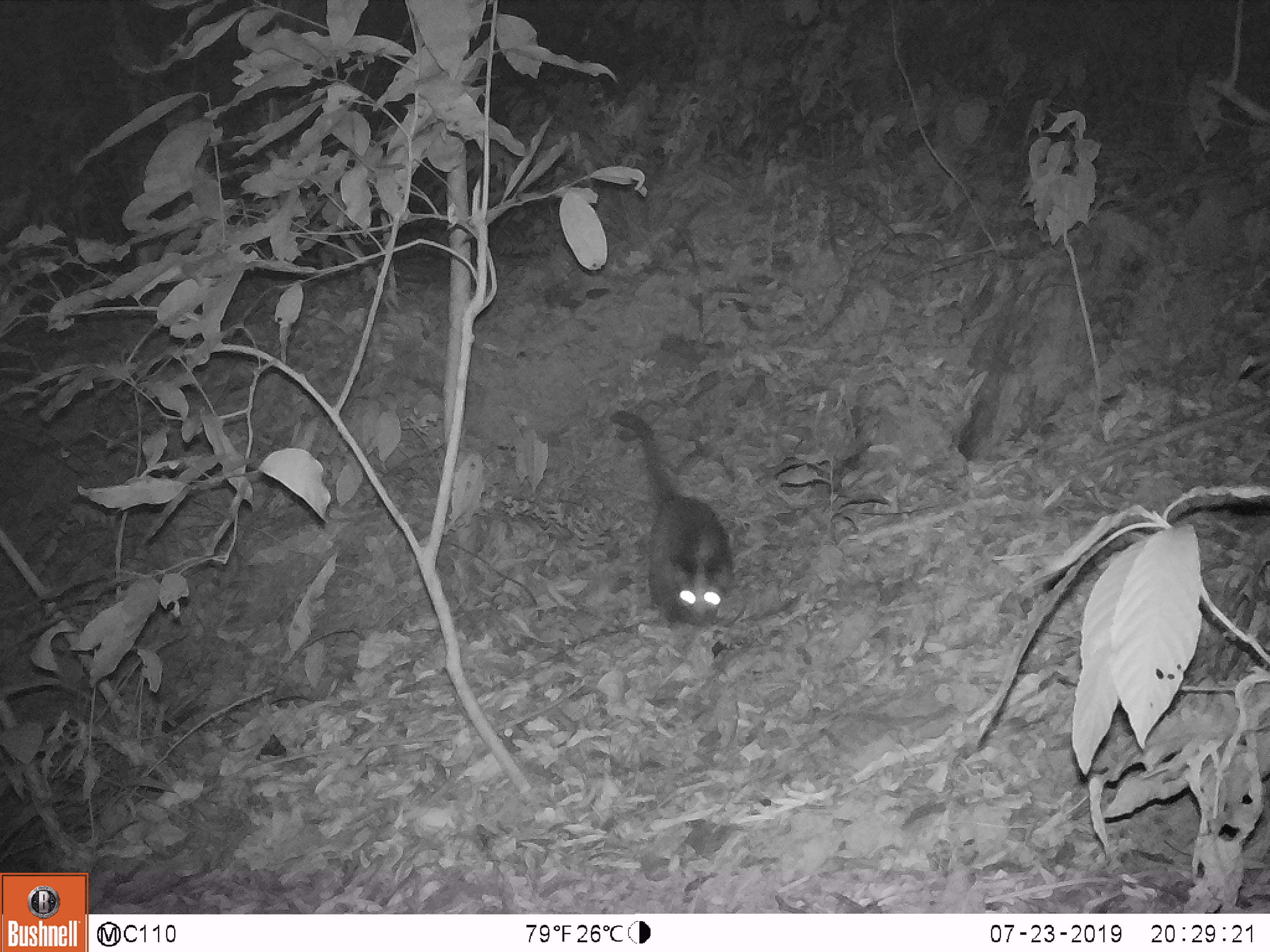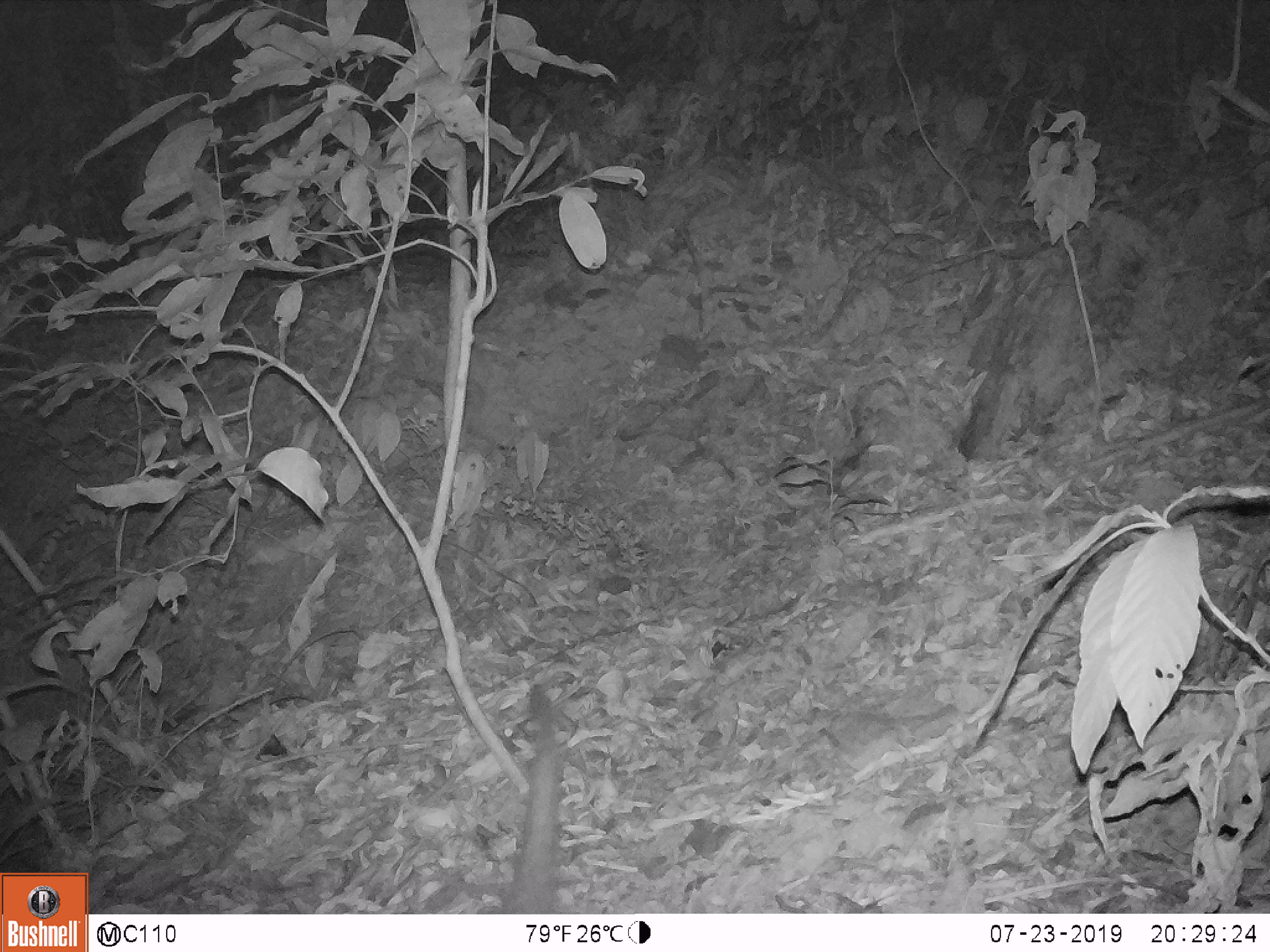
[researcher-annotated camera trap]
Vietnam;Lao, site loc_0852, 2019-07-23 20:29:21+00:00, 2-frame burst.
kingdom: Animalia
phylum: Chordata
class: Mammalia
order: Carnivora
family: Viverridae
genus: Paguma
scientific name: Paguma larvata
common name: masked palm civet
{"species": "masked palm civet (Paguma larvata)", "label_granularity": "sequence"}